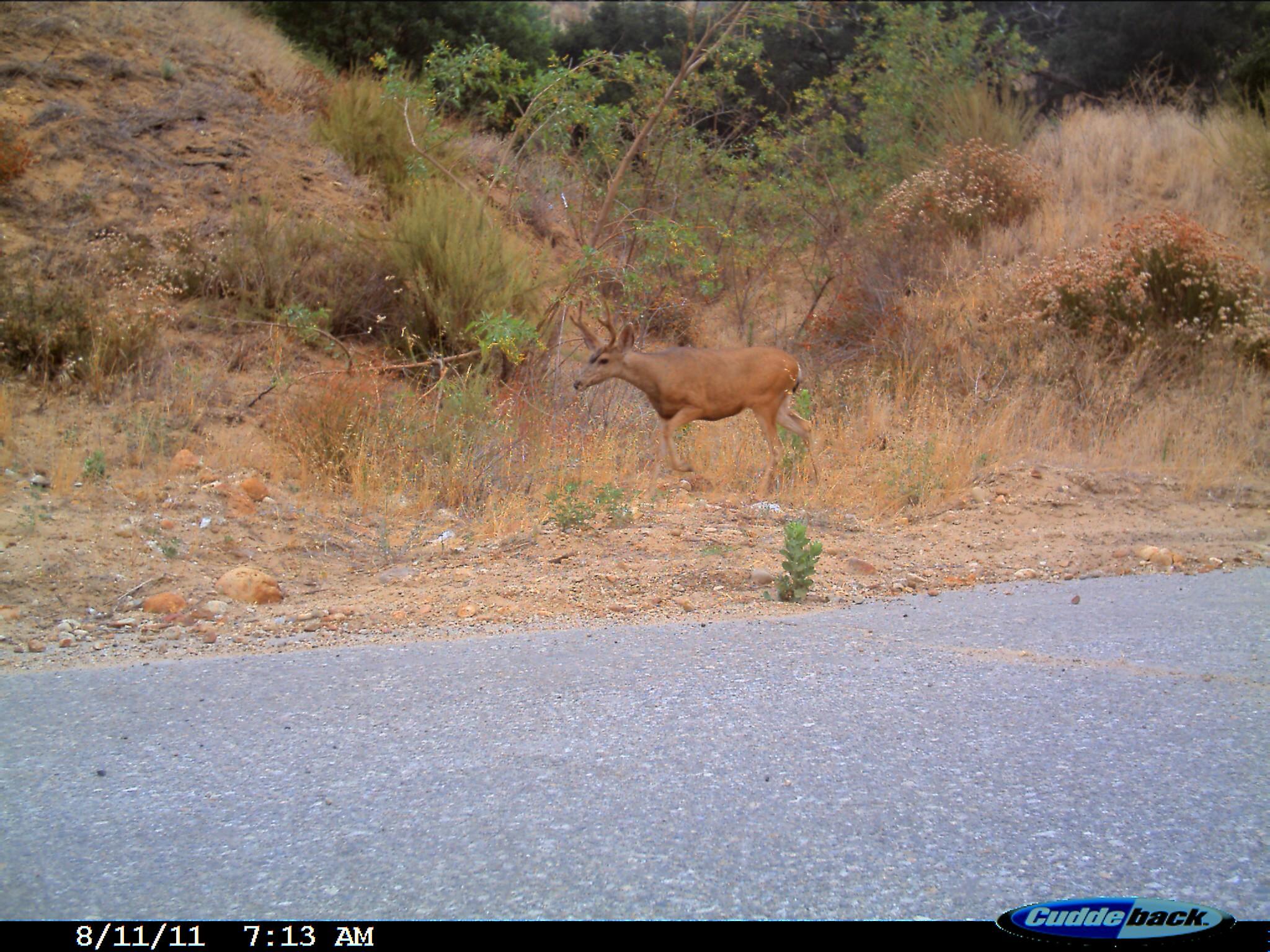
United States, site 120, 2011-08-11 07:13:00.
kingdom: Animalia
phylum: Chordata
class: Mammalia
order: Artiodactyla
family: Cervidae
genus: Odocoileus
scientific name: Odocoileus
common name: deer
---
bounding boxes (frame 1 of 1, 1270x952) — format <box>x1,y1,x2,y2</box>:
deer: <box>524,289,846,508</box>